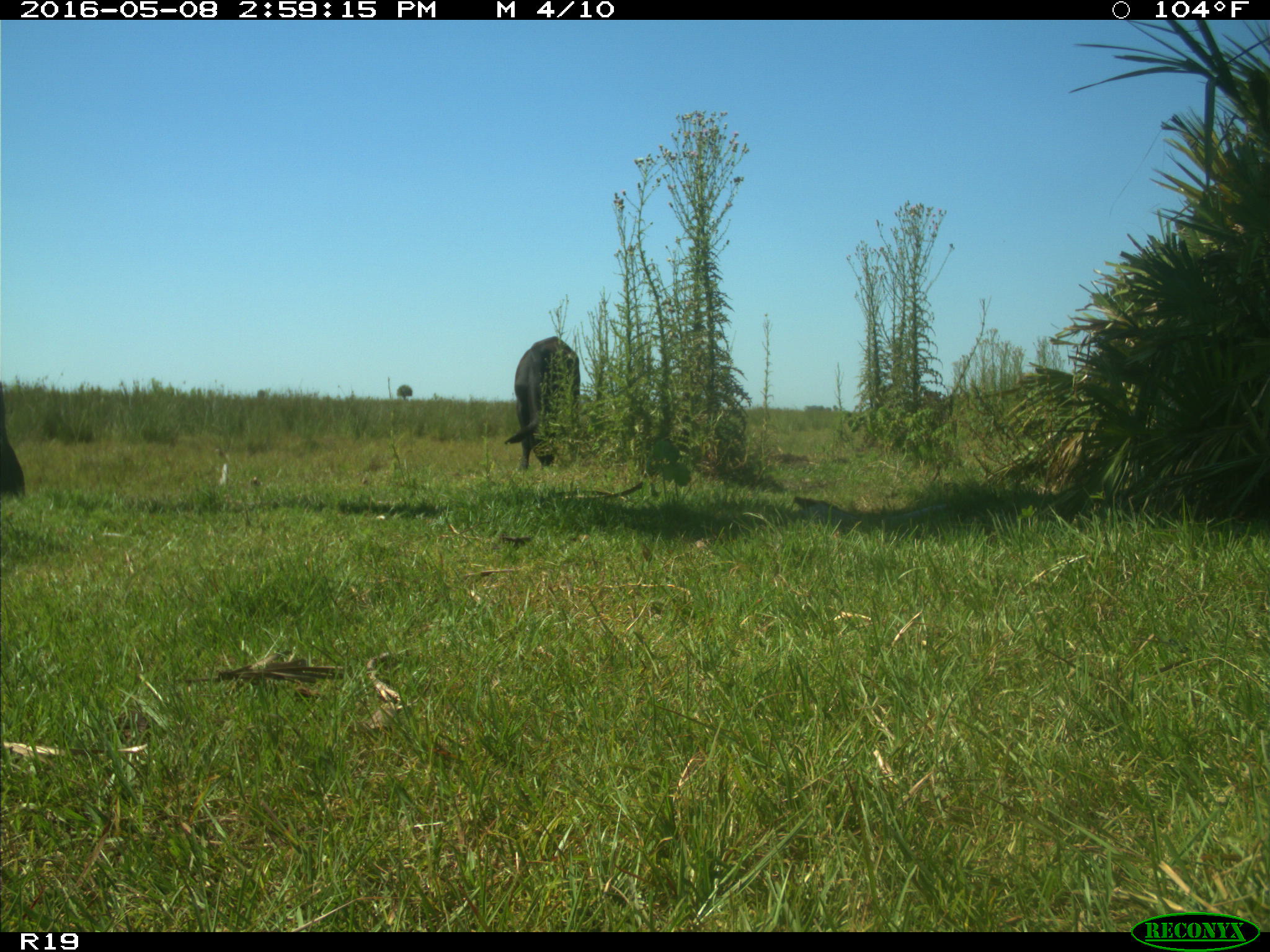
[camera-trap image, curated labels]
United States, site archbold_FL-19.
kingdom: Animalia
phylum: Chordata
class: Mammalia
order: Artiodactyla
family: Bovidae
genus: Bos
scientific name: Bos taurus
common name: domestic cow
Bos taurus (domestic cow).